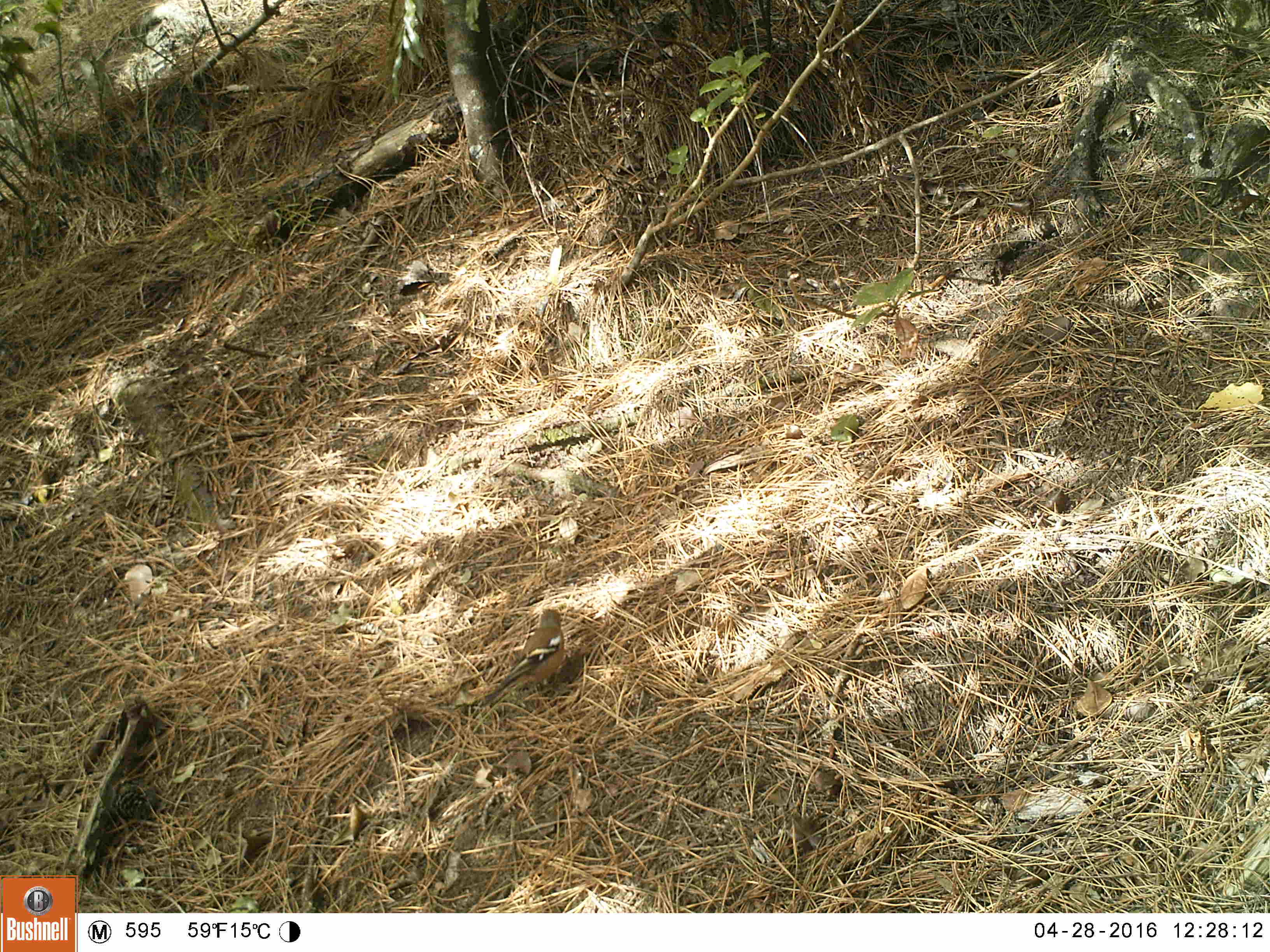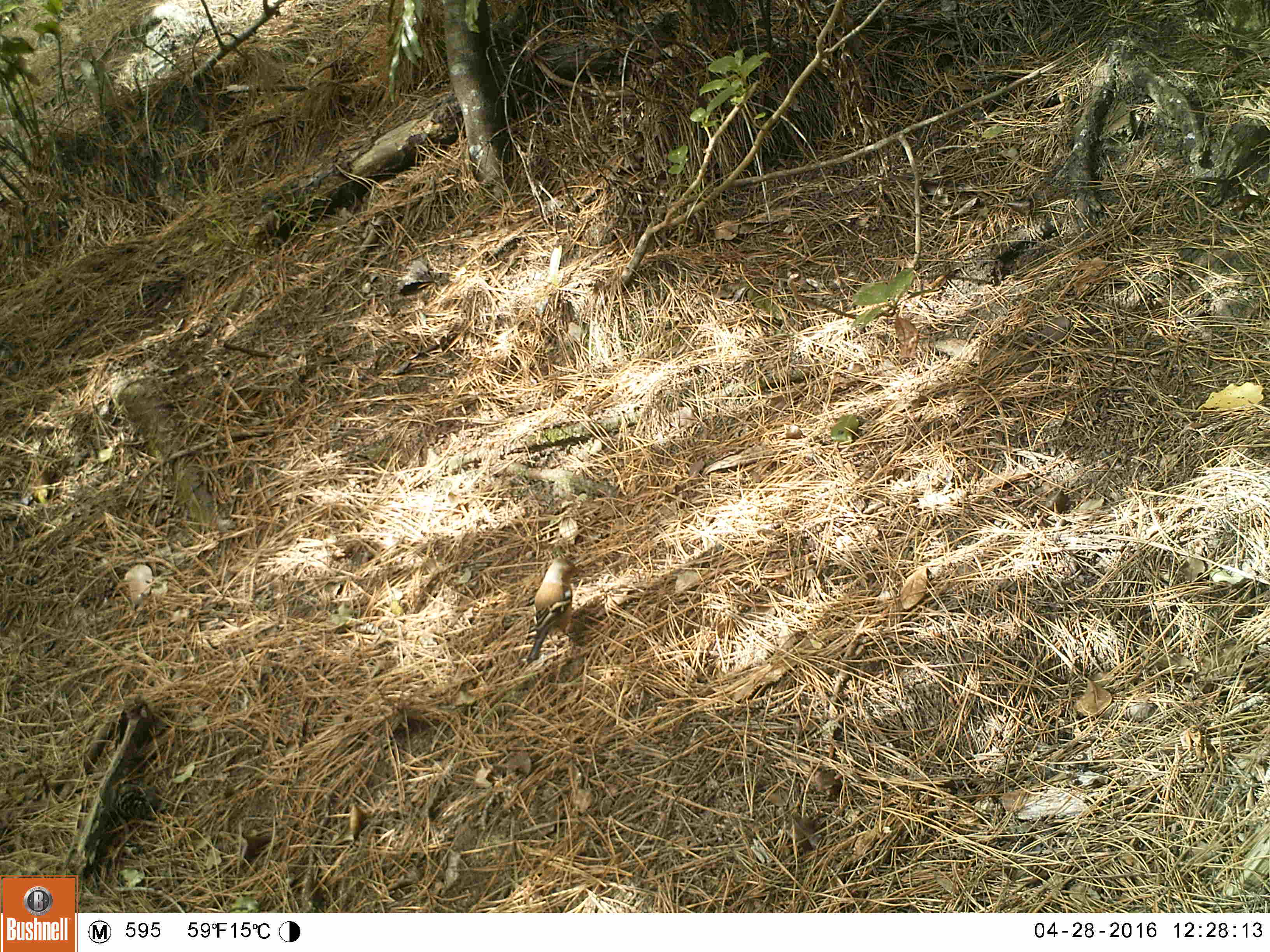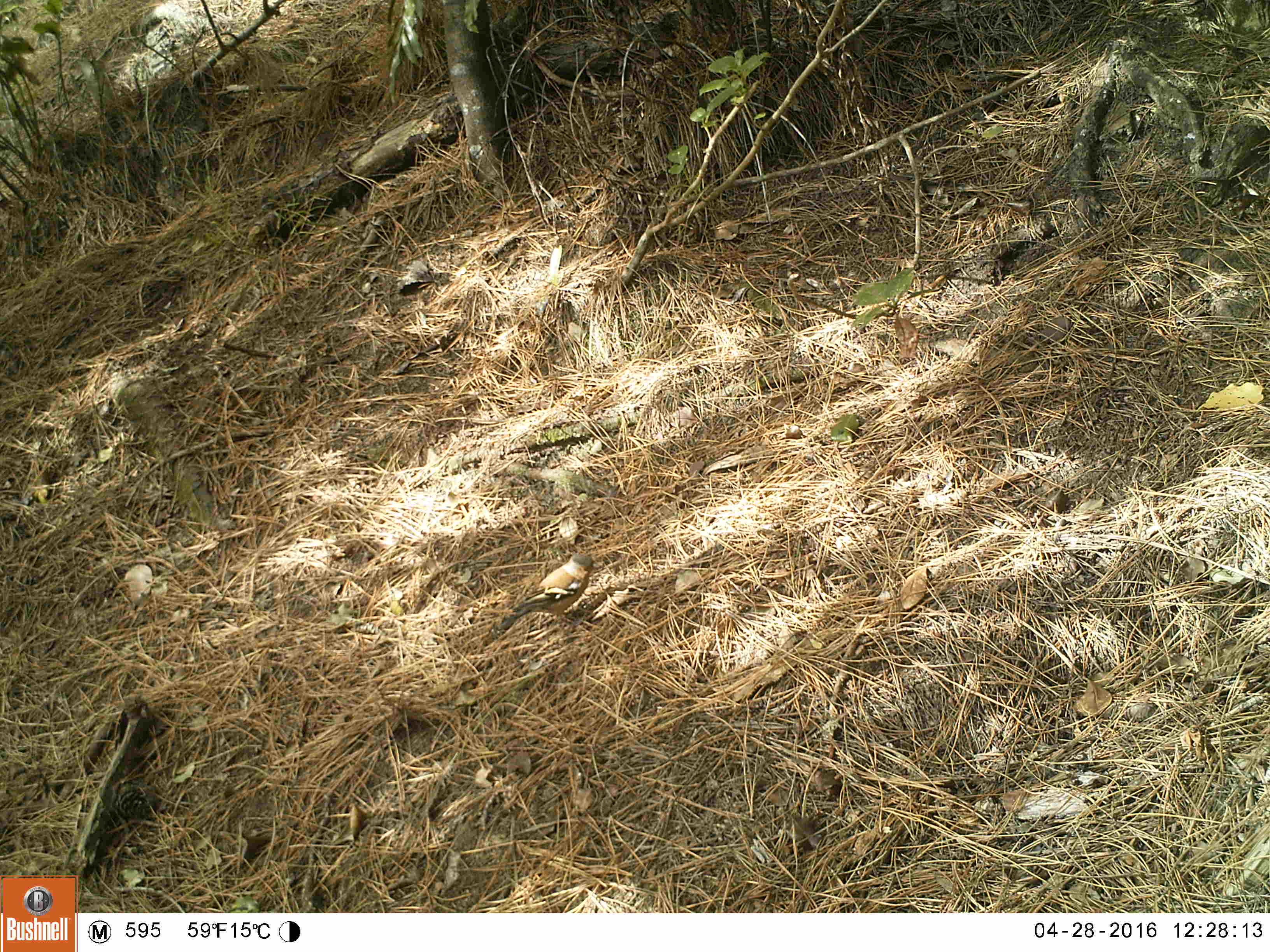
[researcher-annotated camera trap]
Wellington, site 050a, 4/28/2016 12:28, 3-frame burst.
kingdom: Animalia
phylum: Chordata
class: Aves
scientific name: Aves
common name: bird